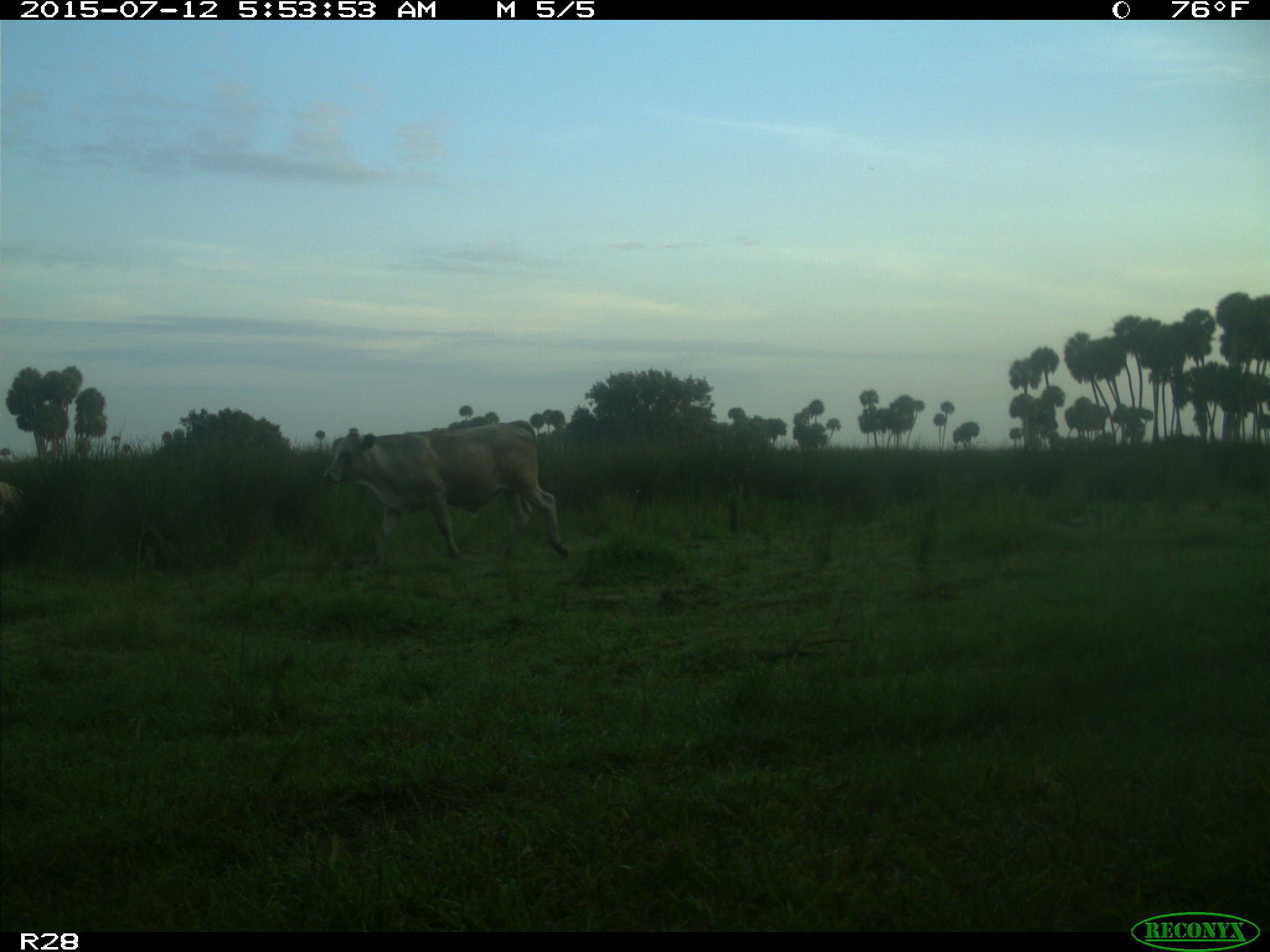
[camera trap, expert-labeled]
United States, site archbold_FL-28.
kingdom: Animalia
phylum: Chordata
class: Mammalia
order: Artiodactyla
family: Bovidae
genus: Bos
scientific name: Bos taurus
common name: domestic cow